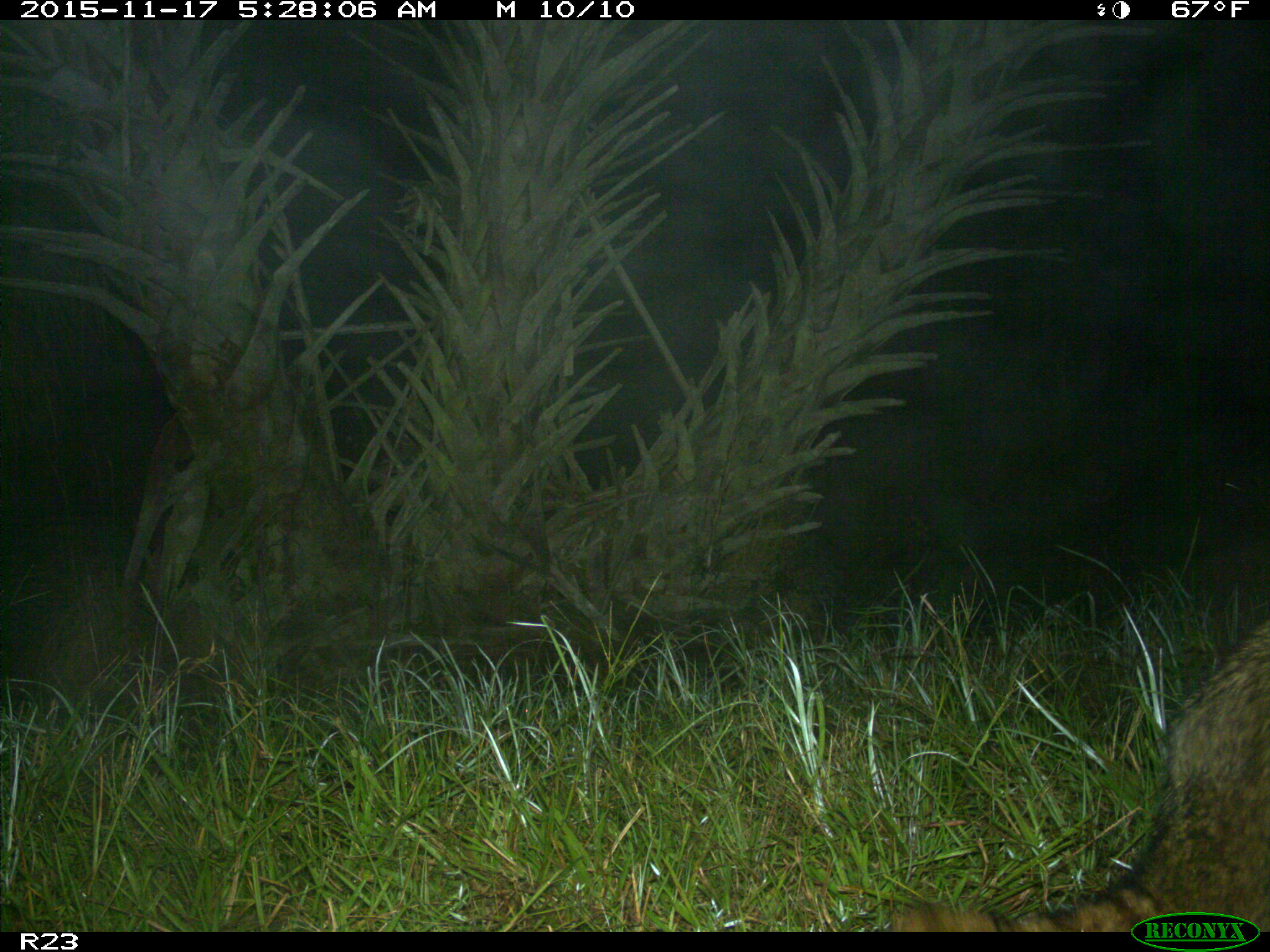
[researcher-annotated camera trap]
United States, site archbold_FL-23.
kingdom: Animalia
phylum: Chordata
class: Mammalia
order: Carnivora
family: Procyonidae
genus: Procyon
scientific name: Procyon lotor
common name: common raccoon